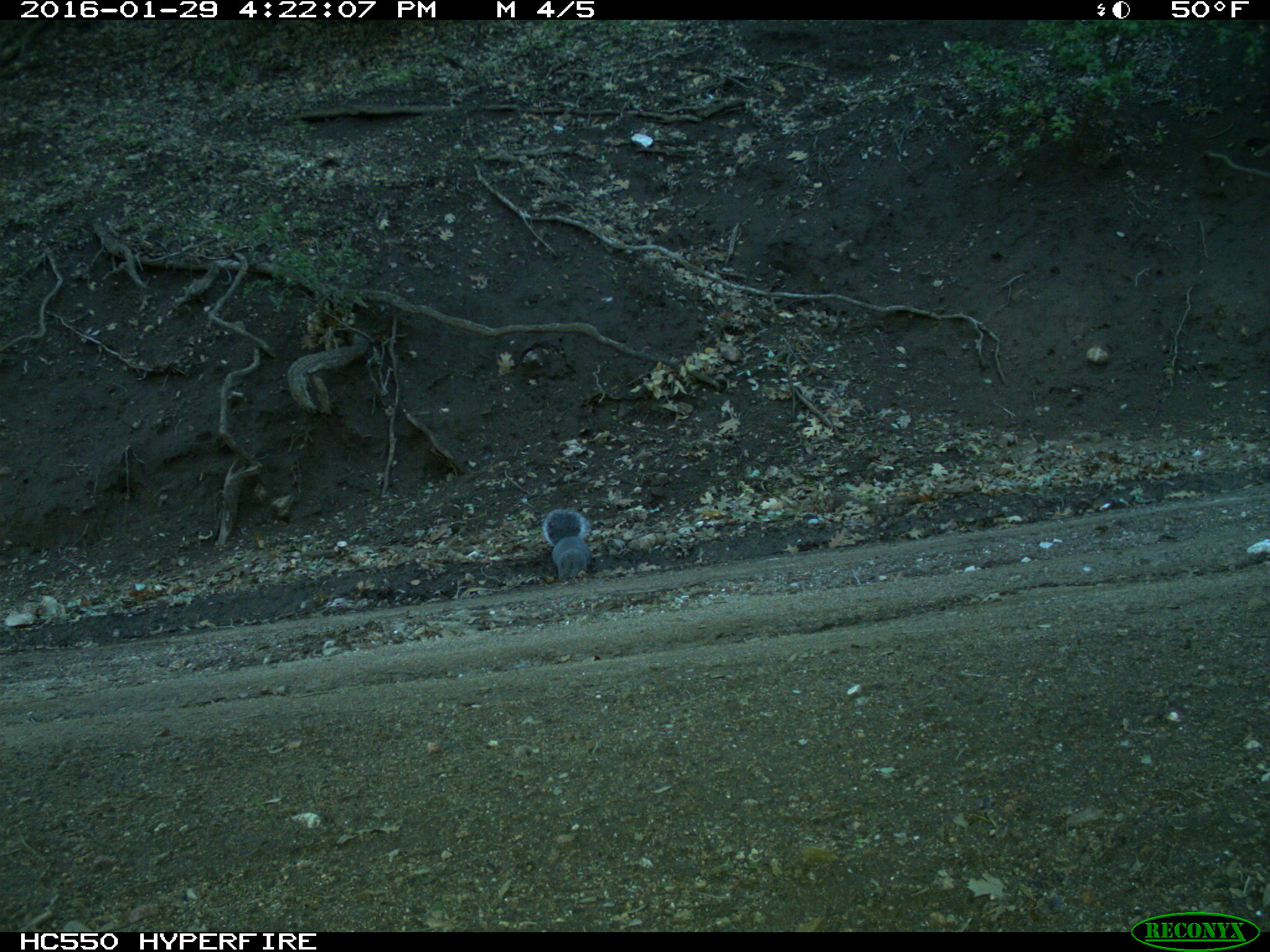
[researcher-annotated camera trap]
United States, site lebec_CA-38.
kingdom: Animalia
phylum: Chordata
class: Mammalia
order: Rodentia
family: Sciuridae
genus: Sciurus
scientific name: Sciurus carolinensis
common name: eastern gray squirrel